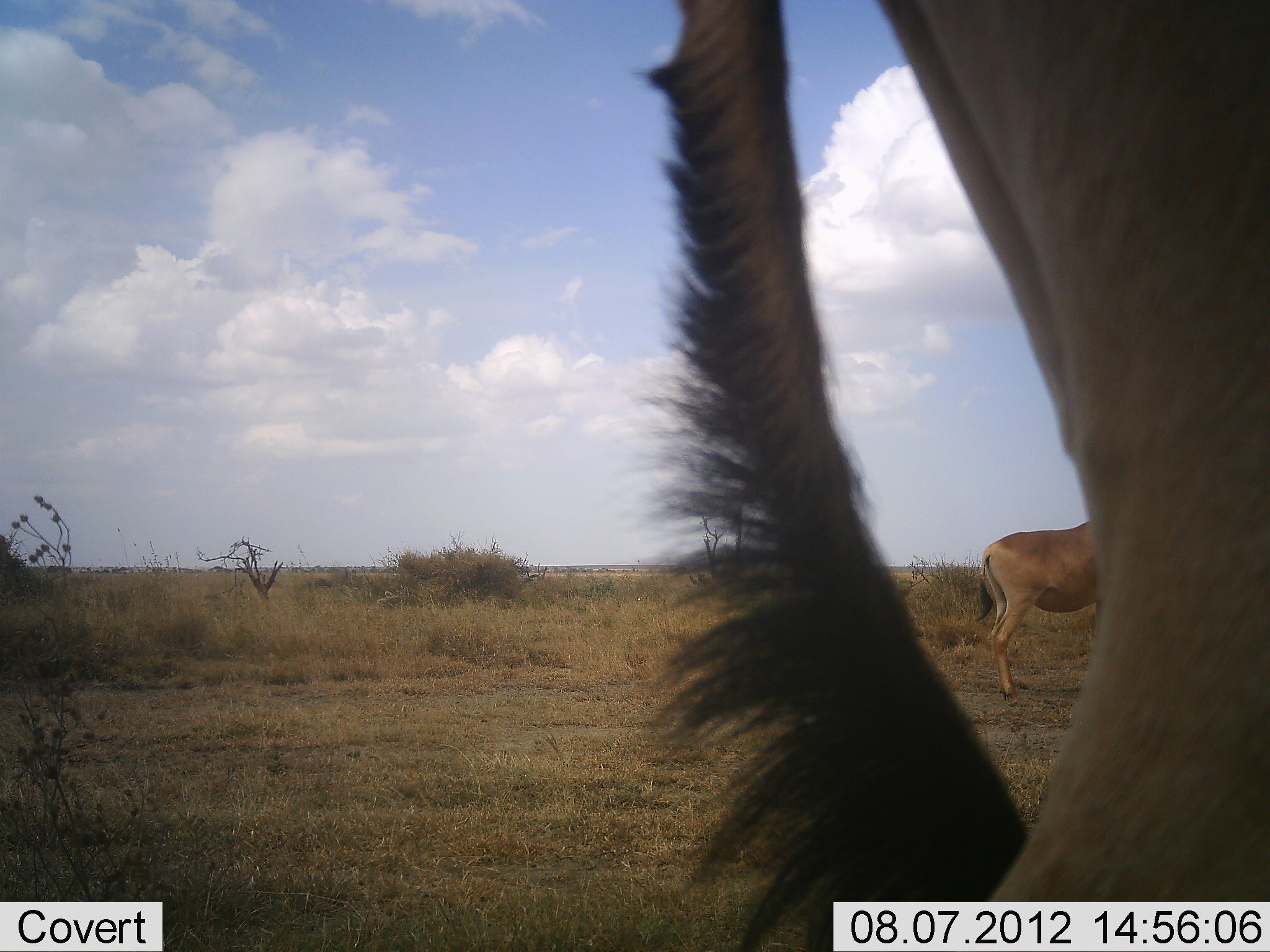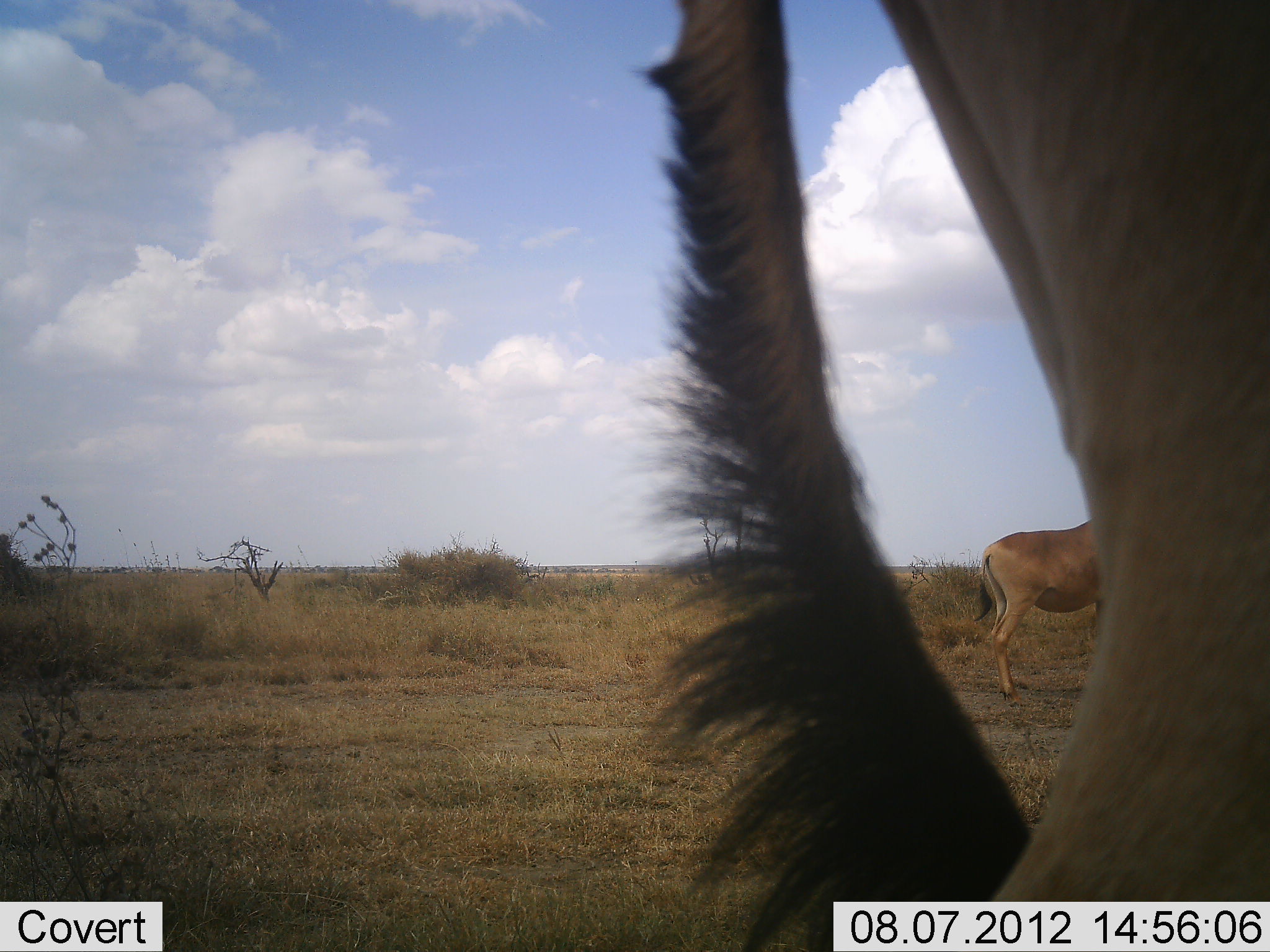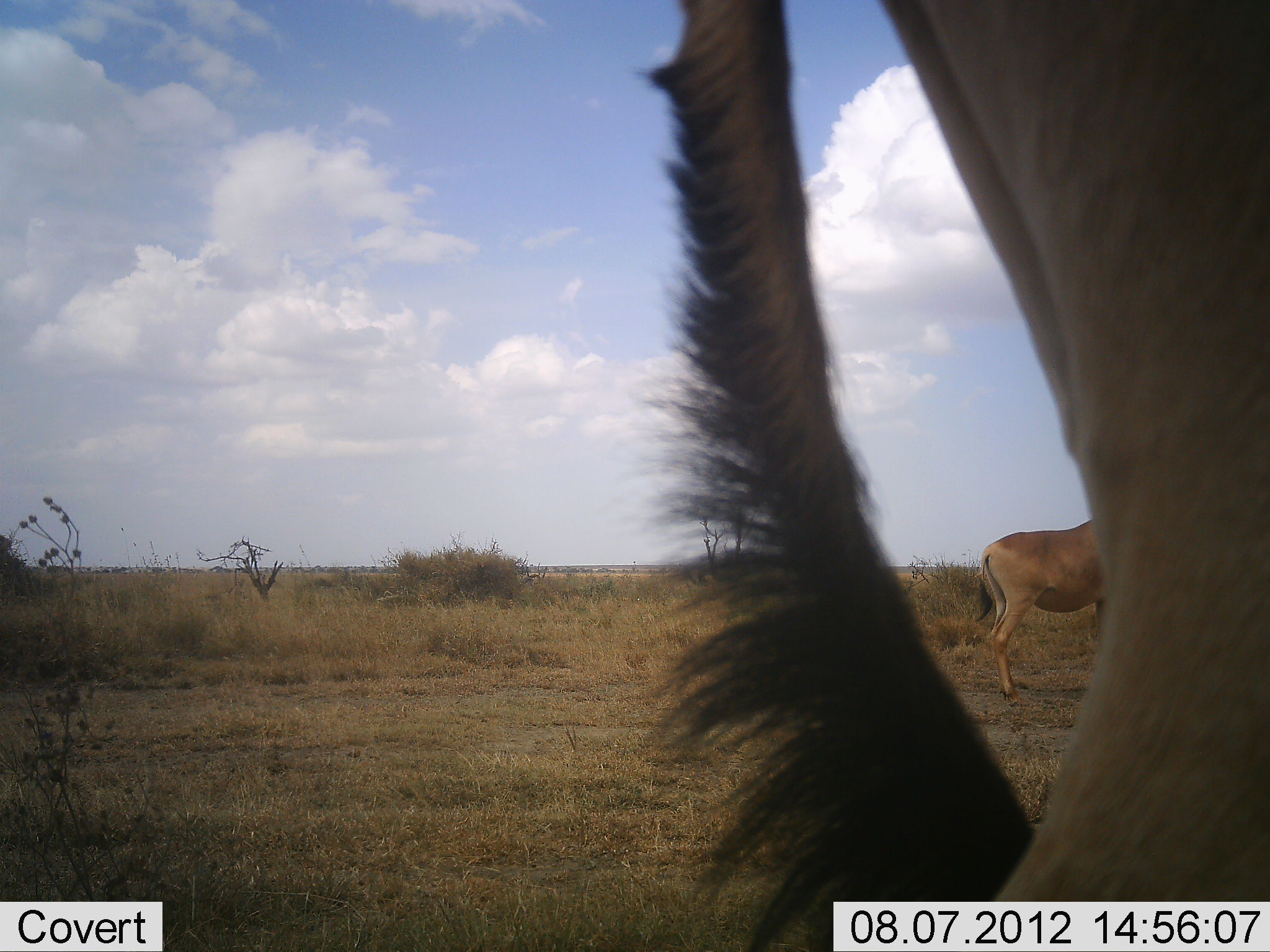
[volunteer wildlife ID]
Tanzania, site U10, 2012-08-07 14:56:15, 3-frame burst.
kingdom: Animalia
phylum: Chordata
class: Mammalia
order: Artiodactyla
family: Bovidae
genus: Alcelaphus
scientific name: Alcelaphus buselaphus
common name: hartebeest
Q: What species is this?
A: Hartebeest (Alcelaphus buselaphus).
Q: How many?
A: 2.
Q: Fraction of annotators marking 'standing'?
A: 100%.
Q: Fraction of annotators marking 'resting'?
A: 0%.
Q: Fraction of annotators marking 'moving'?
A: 0%.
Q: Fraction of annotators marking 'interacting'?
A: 0%.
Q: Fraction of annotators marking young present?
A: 0%.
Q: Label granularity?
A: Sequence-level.